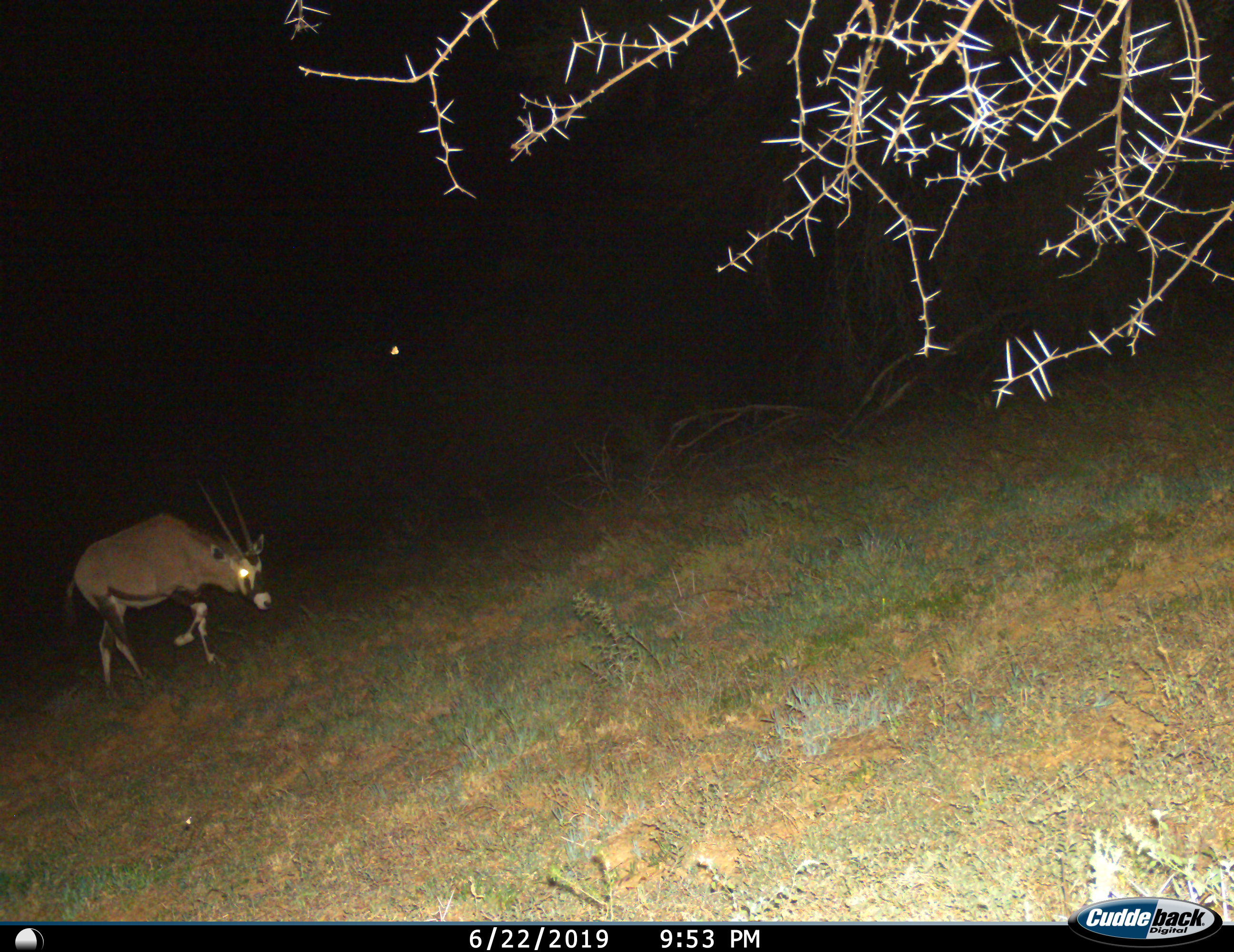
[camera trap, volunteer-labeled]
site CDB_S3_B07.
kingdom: Animalia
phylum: Chordata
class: Mammalia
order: Artiodactyla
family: Bovidae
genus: Oryx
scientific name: Oryx gazella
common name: gemsbok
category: oryx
Oryx (gemsbok) (Oryx gazella), count 1. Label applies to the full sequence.